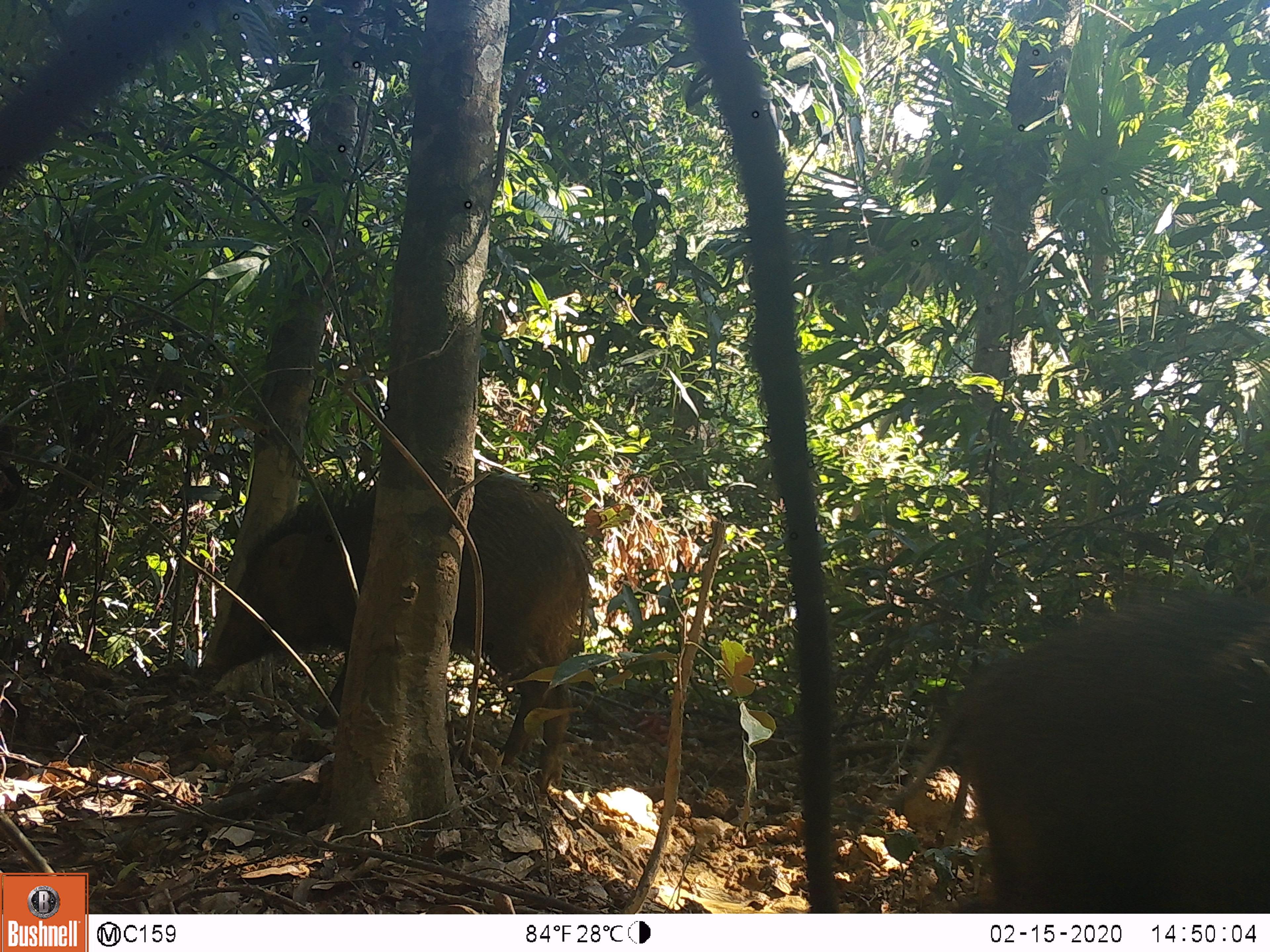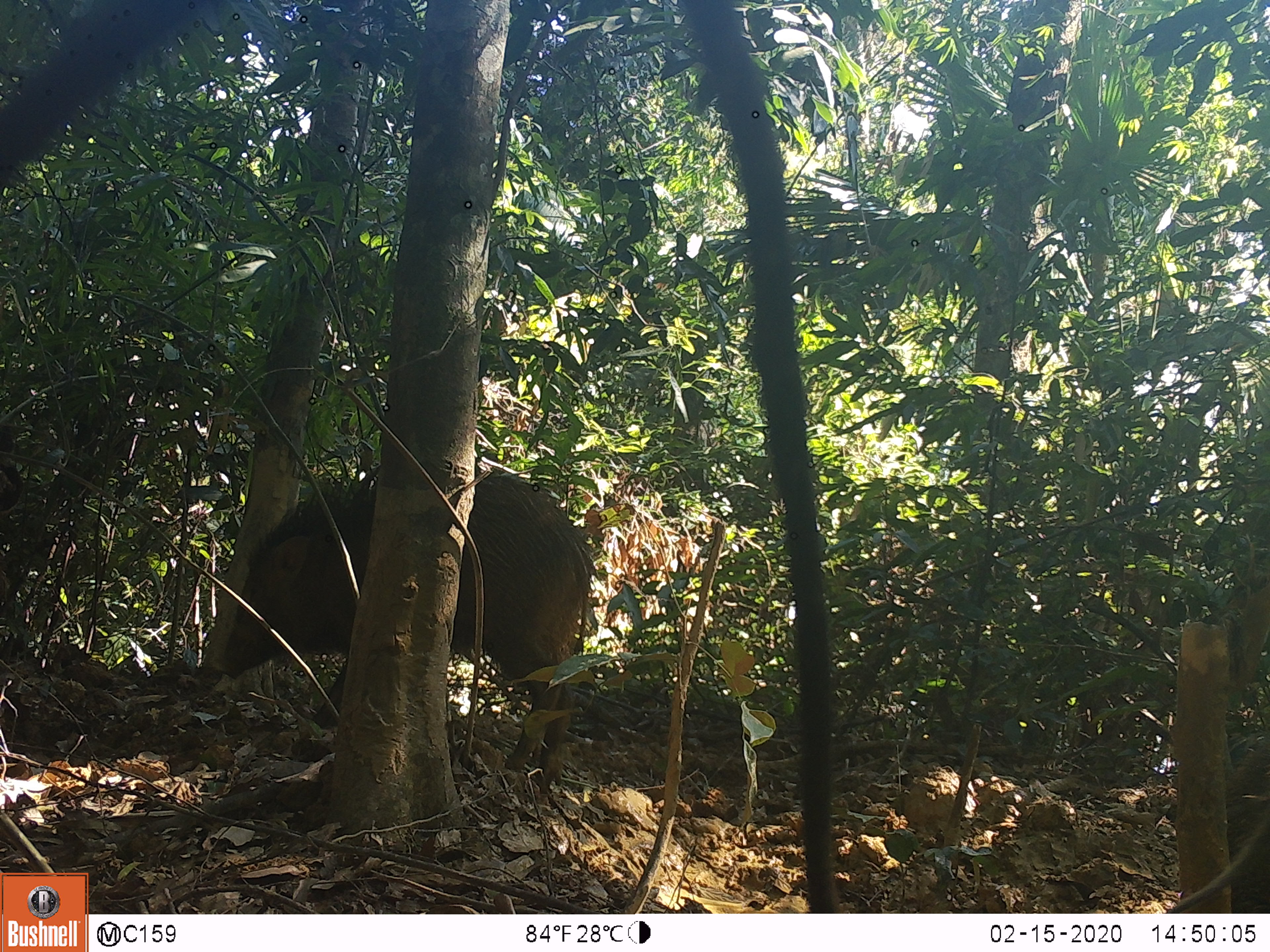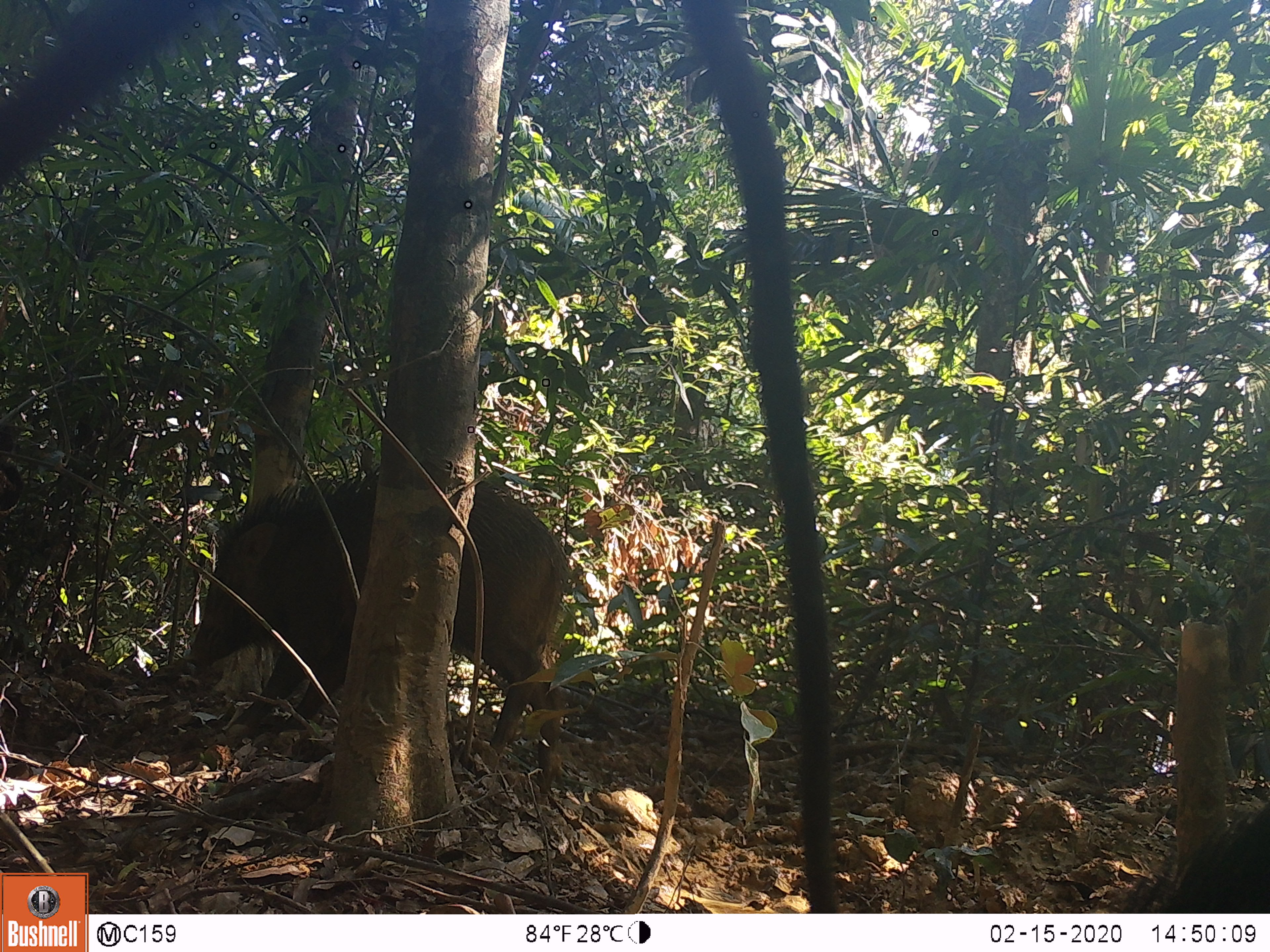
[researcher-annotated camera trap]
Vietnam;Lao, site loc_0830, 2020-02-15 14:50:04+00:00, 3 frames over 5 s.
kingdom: Animalia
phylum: Chordata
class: Mammalia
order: Artiodactyla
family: Suidae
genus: Sus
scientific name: Sus scrofa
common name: eurasian wild pig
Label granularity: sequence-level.